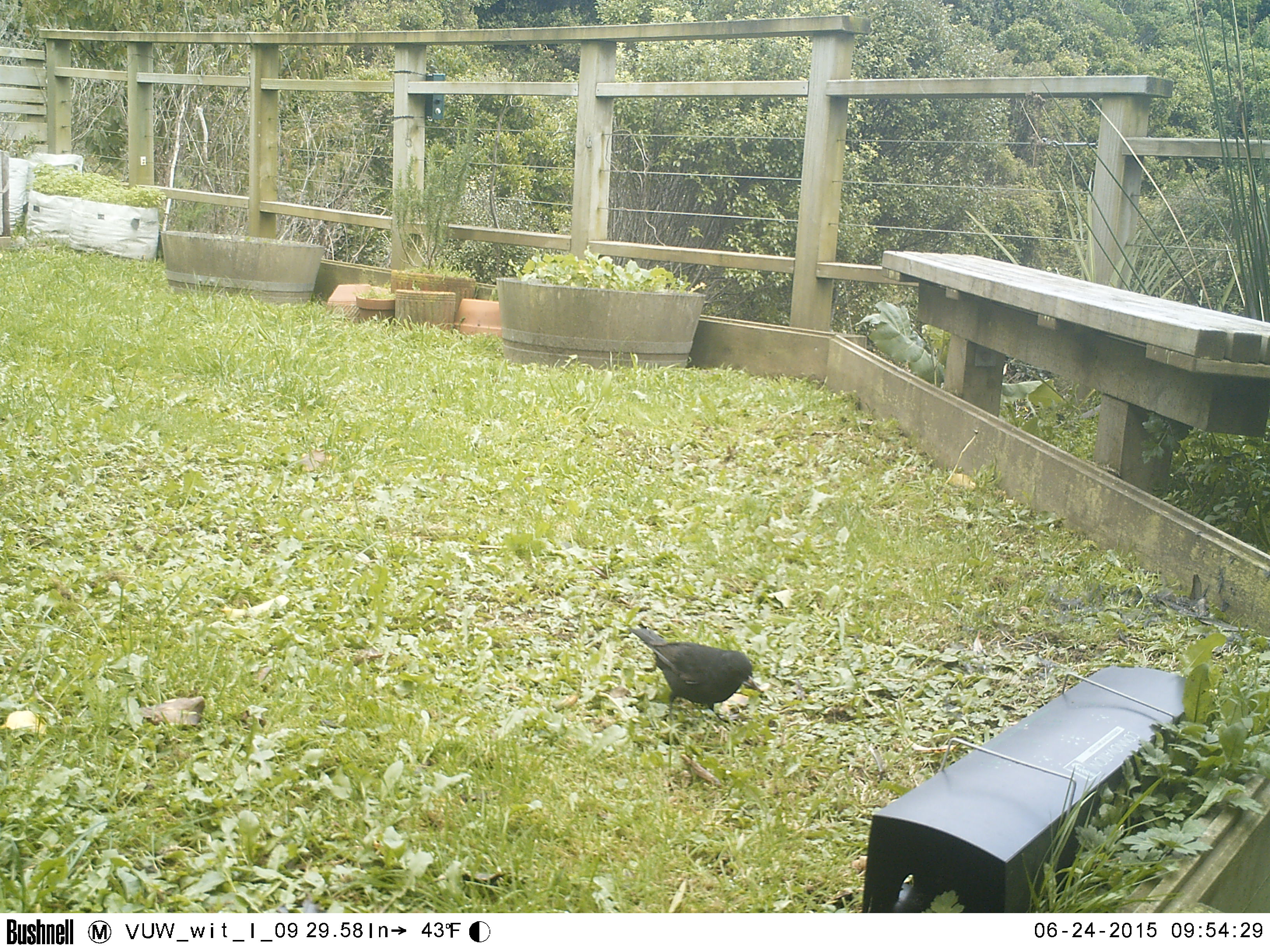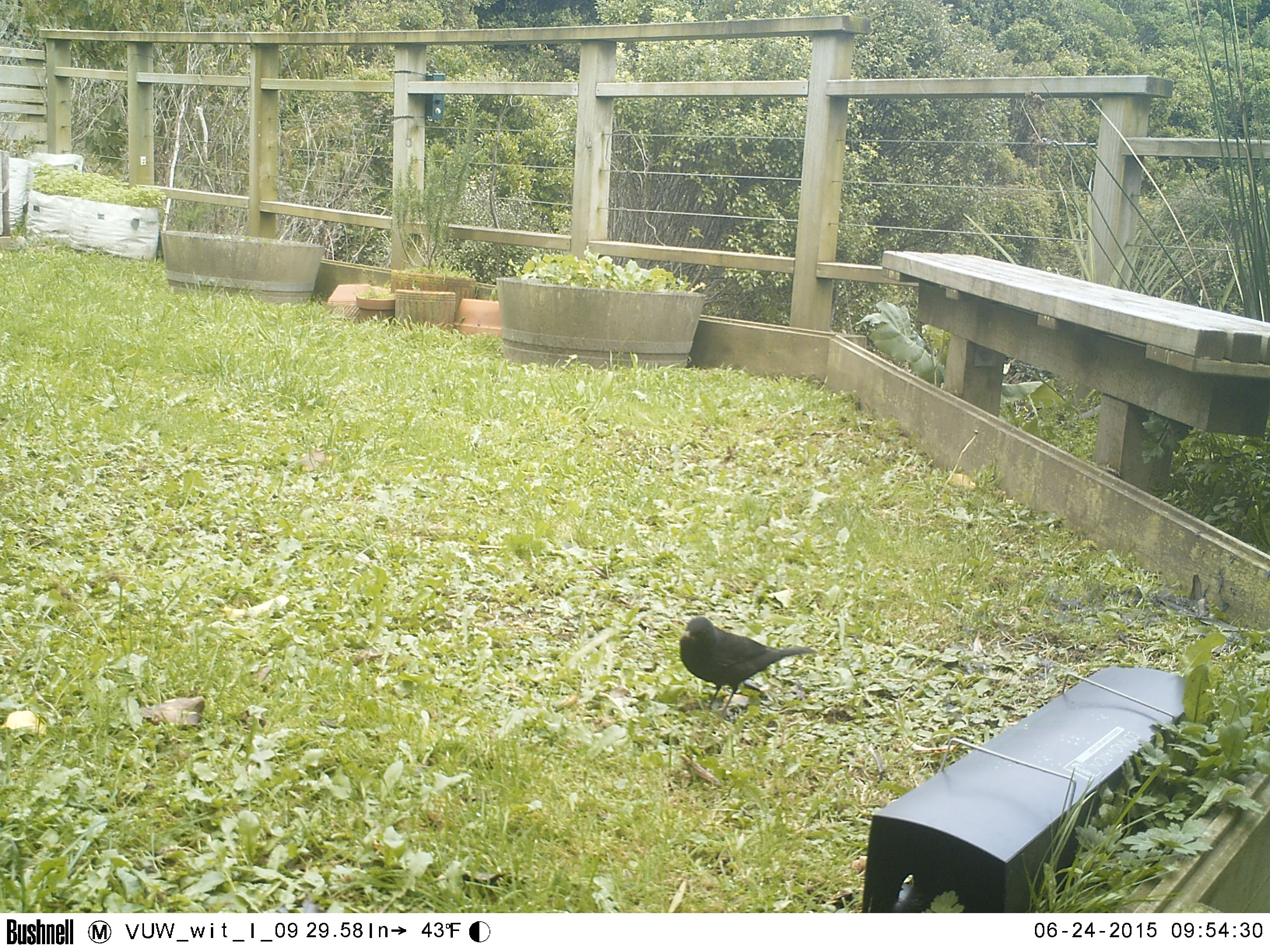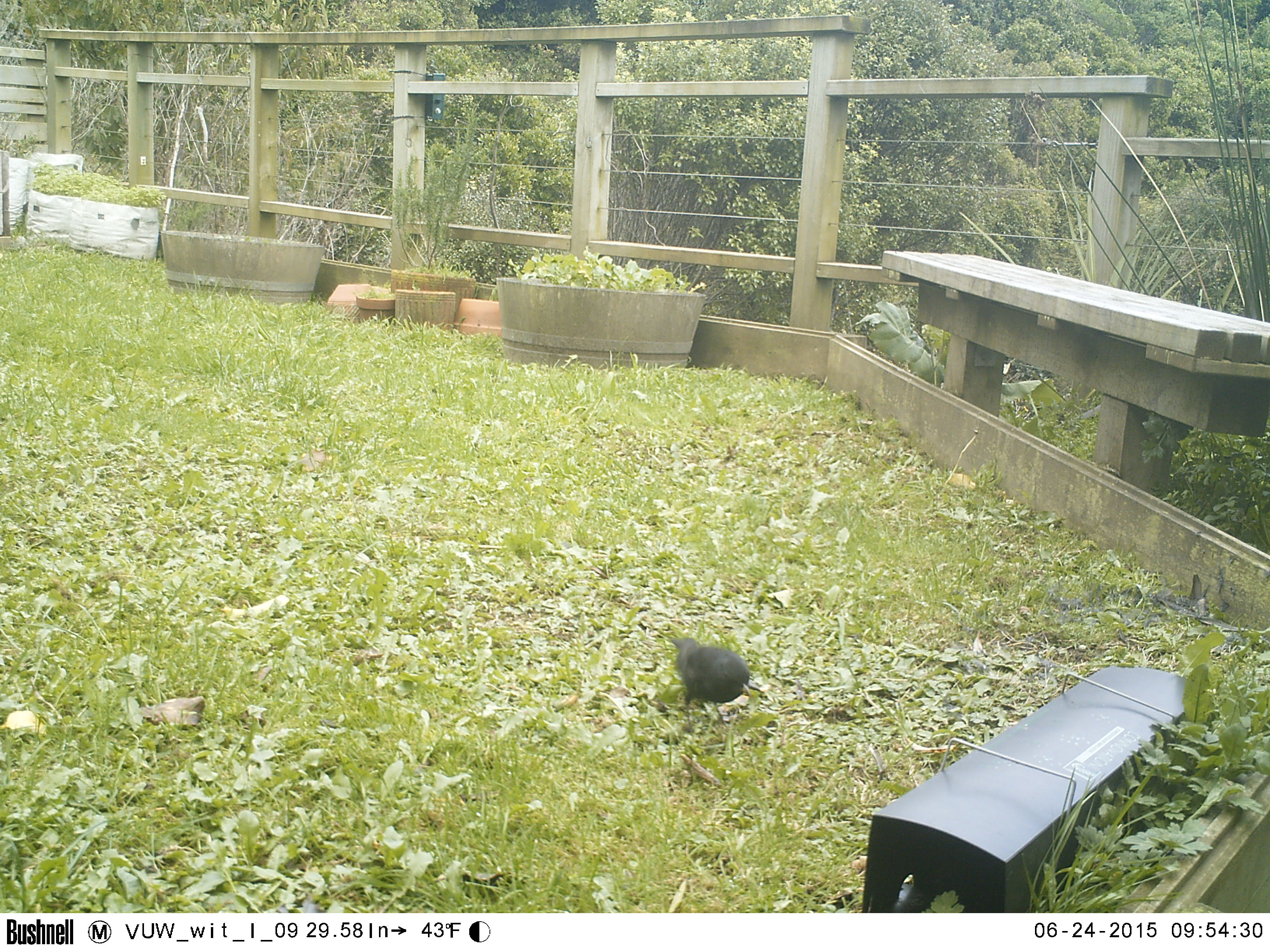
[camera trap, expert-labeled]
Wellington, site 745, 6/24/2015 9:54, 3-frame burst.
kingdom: Animalia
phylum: Chordata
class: Aves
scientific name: Aves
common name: bird